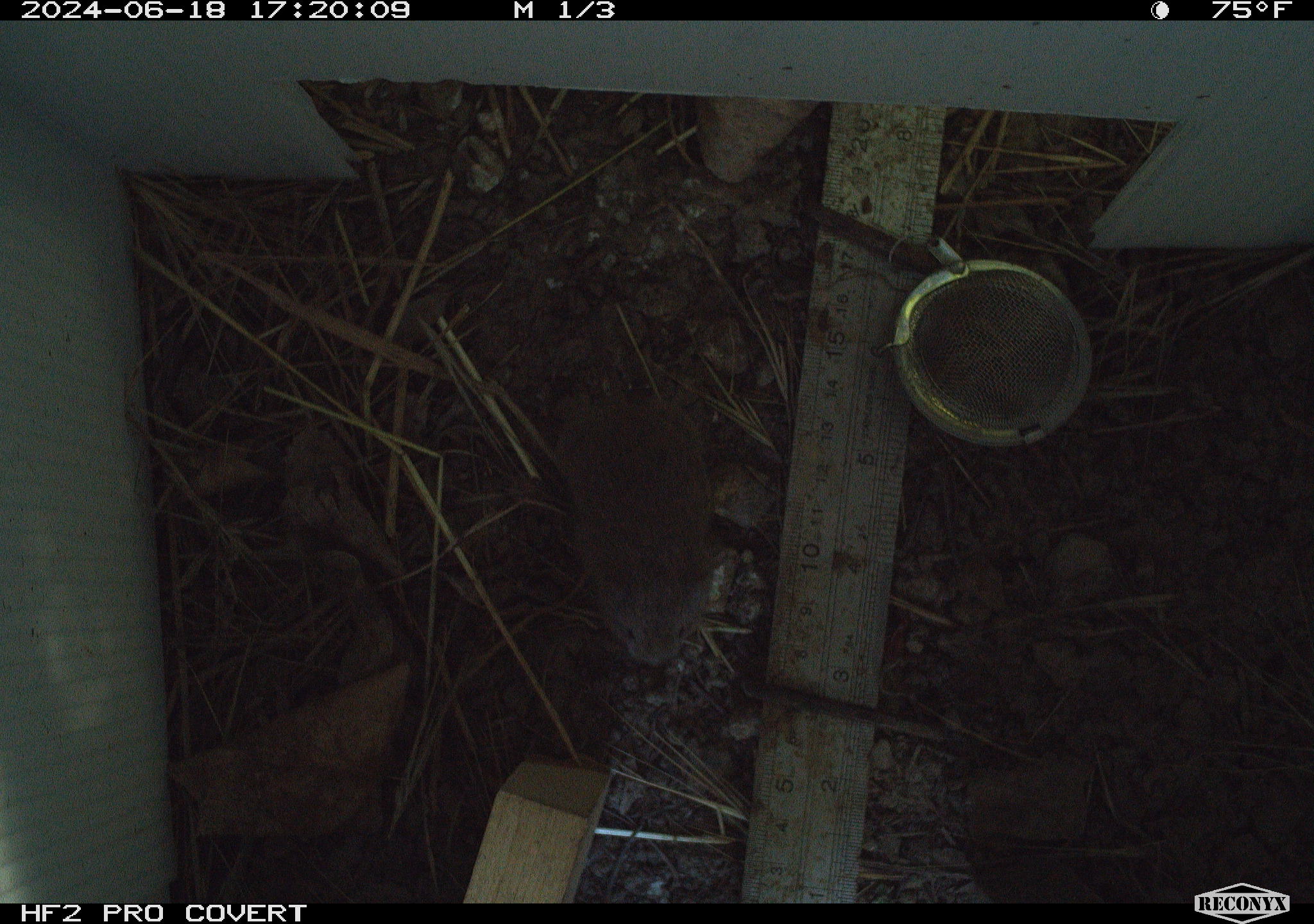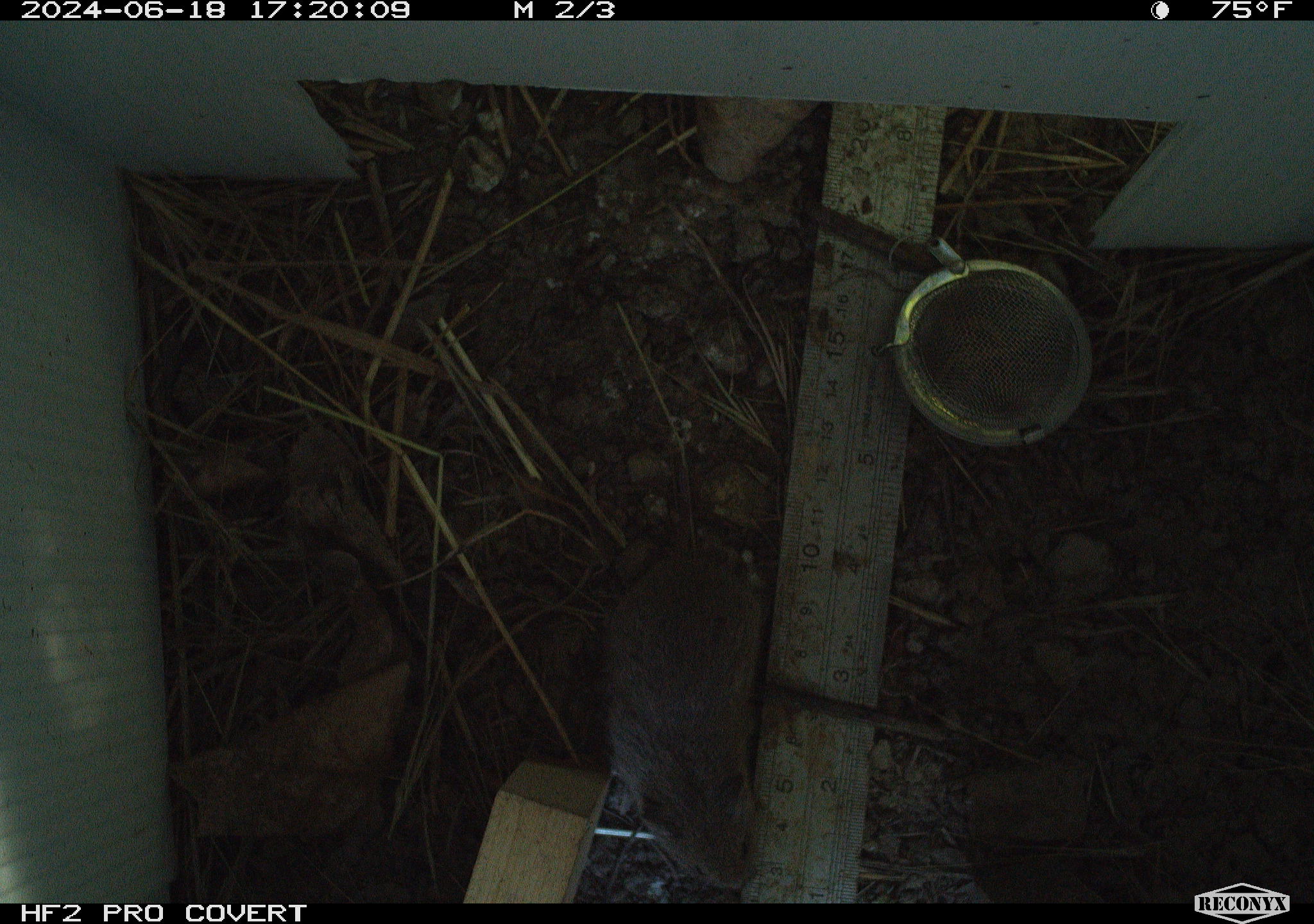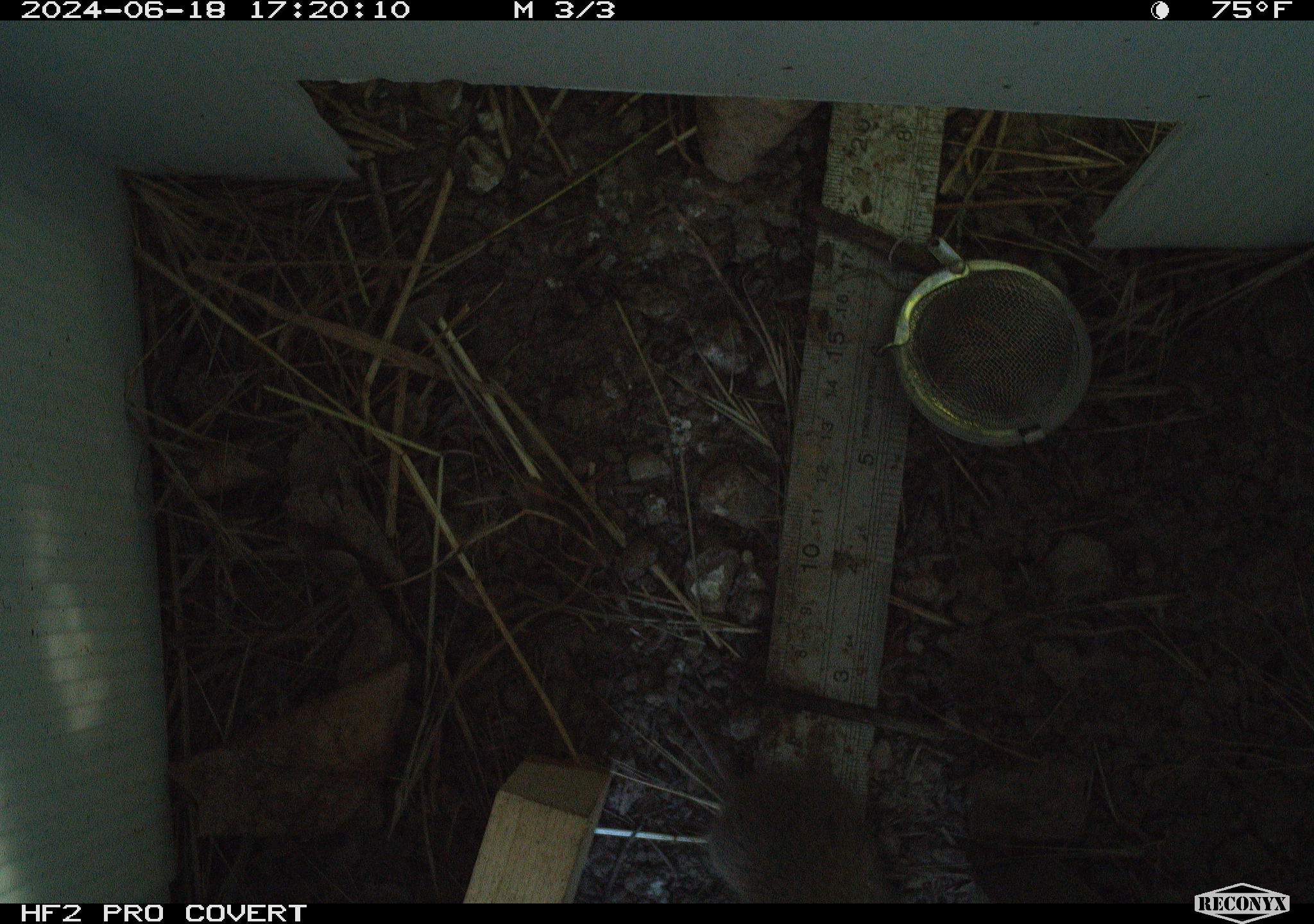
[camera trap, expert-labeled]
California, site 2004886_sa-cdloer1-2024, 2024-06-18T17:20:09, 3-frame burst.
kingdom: Animalia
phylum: Chordata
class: Mammalia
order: Rodentia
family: Cricetidae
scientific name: Arvicolinae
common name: voles, lemmings, and muskrats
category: arvicolinae subfamily